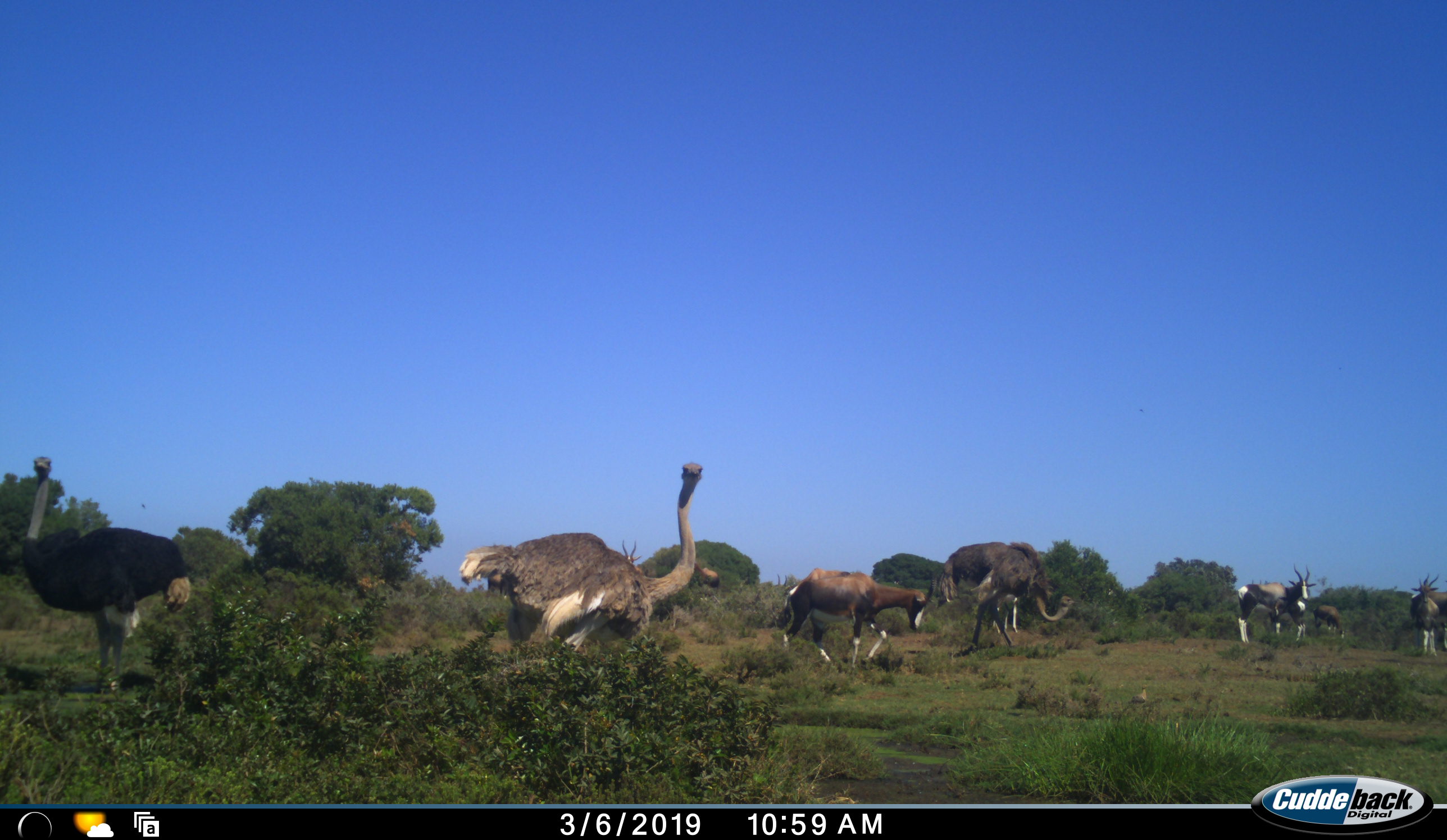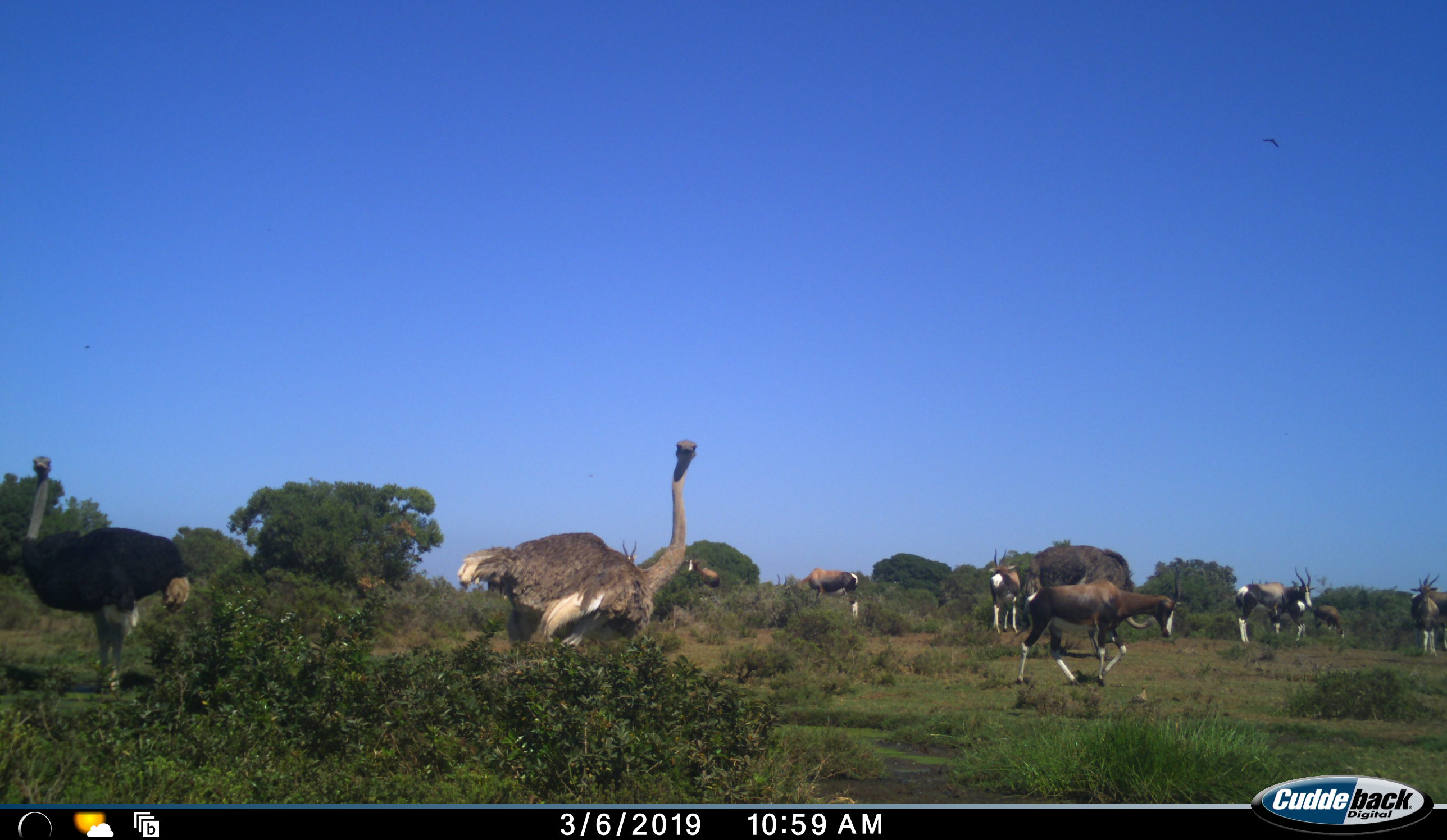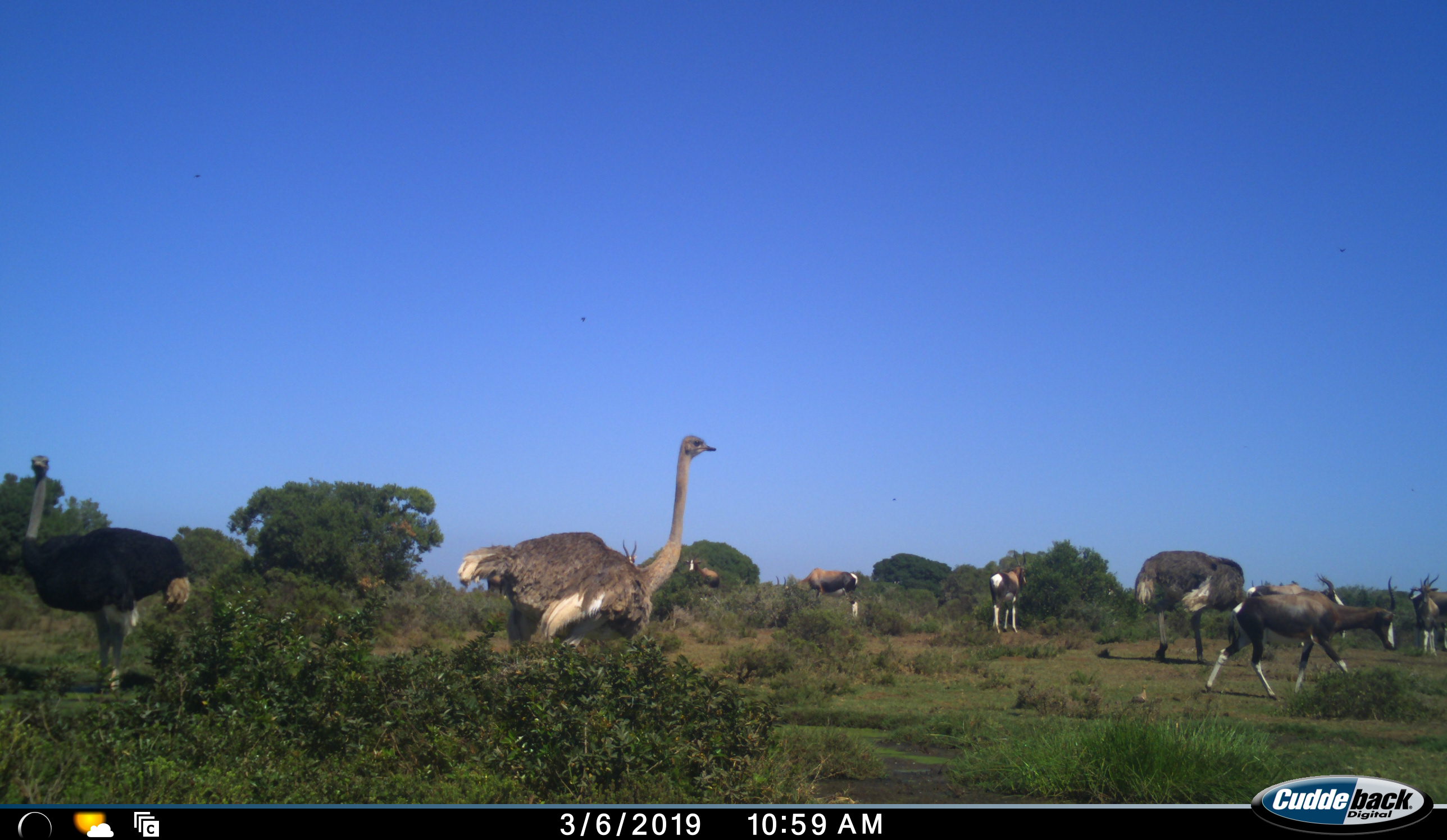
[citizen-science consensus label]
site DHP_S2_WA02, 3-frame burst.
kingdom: Animalia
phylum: Chordata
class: Aves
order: Struthioniformes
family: Struthionidae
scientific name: Struthionidae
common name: ostrich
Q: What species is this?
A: Ostrich (Struthionidae).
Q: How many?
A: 3.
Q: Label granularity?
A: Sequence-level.